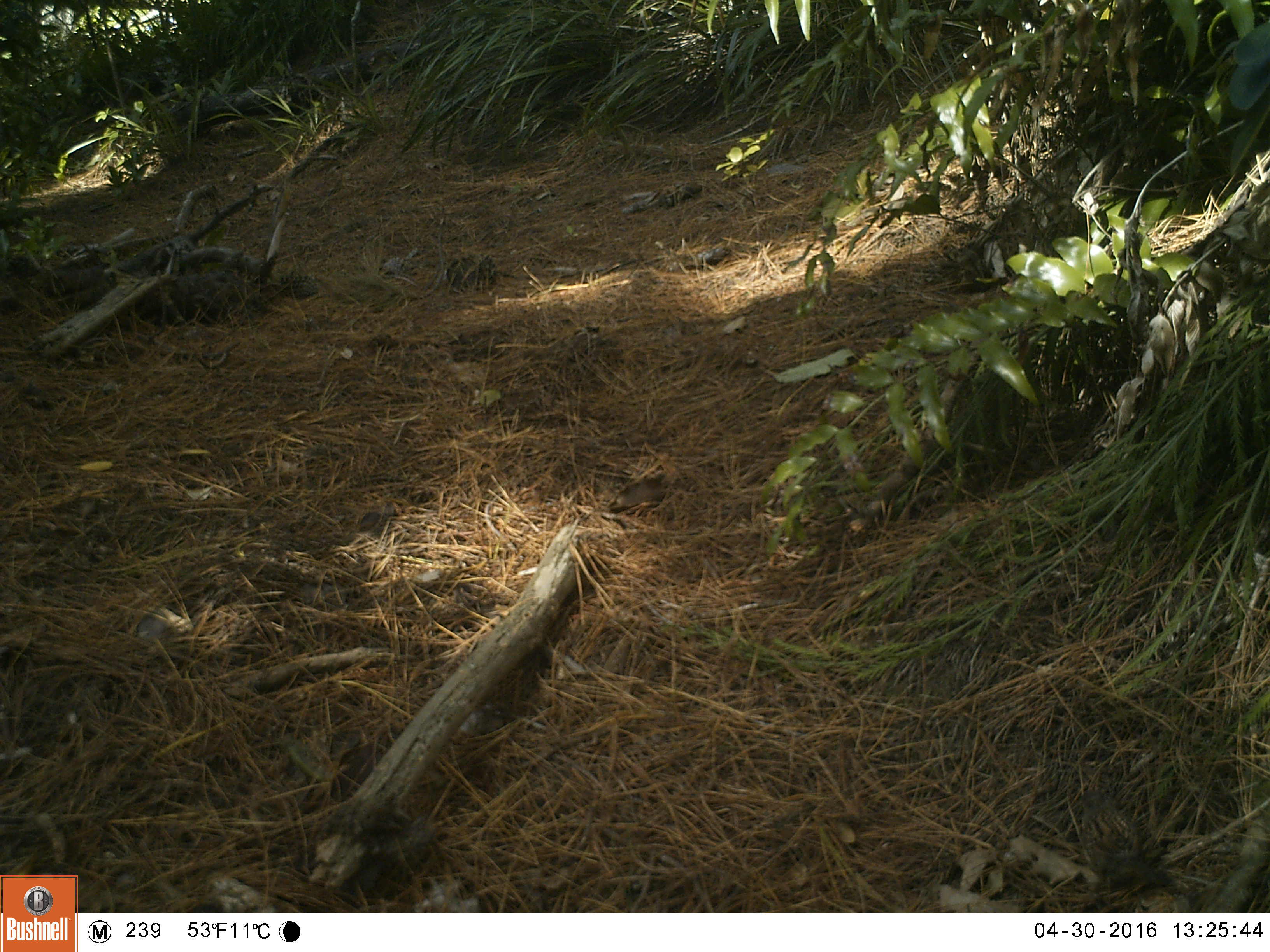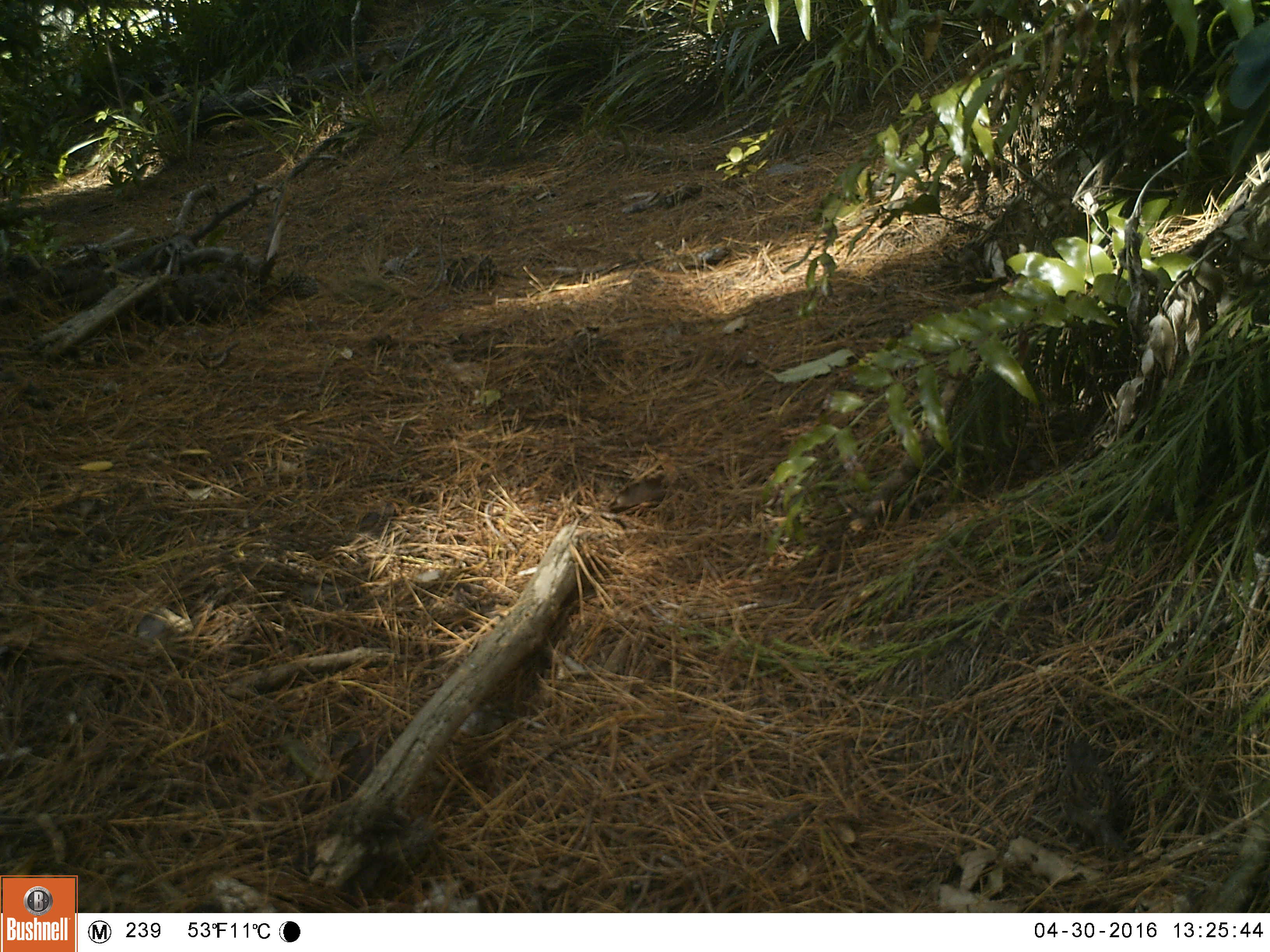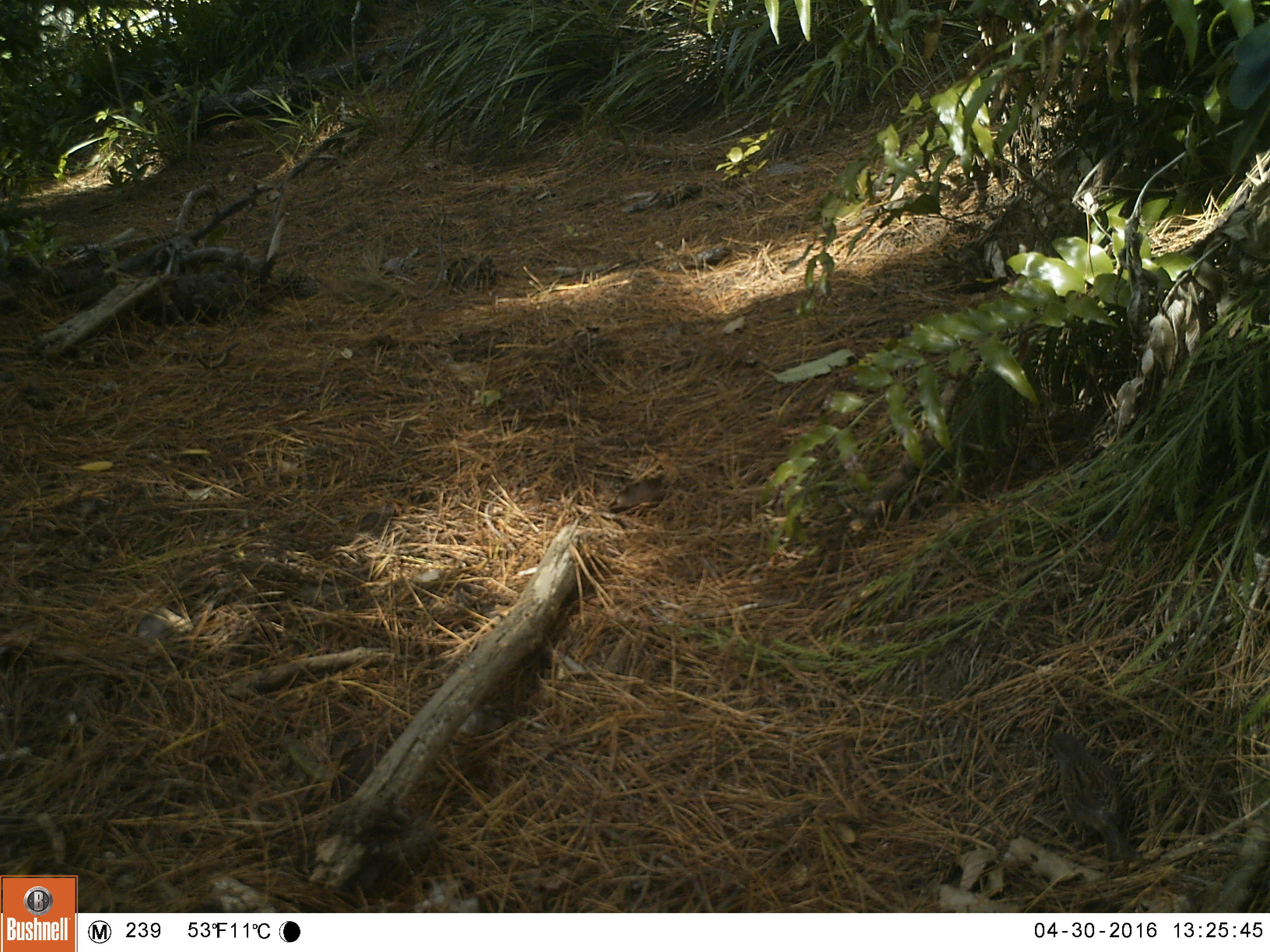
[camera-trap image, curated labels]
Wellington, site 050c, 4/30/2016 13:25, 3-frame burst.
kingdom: Animalia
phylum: Chordata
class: Aves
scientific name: Aves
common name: bird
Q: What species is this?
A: Bird (Aves).